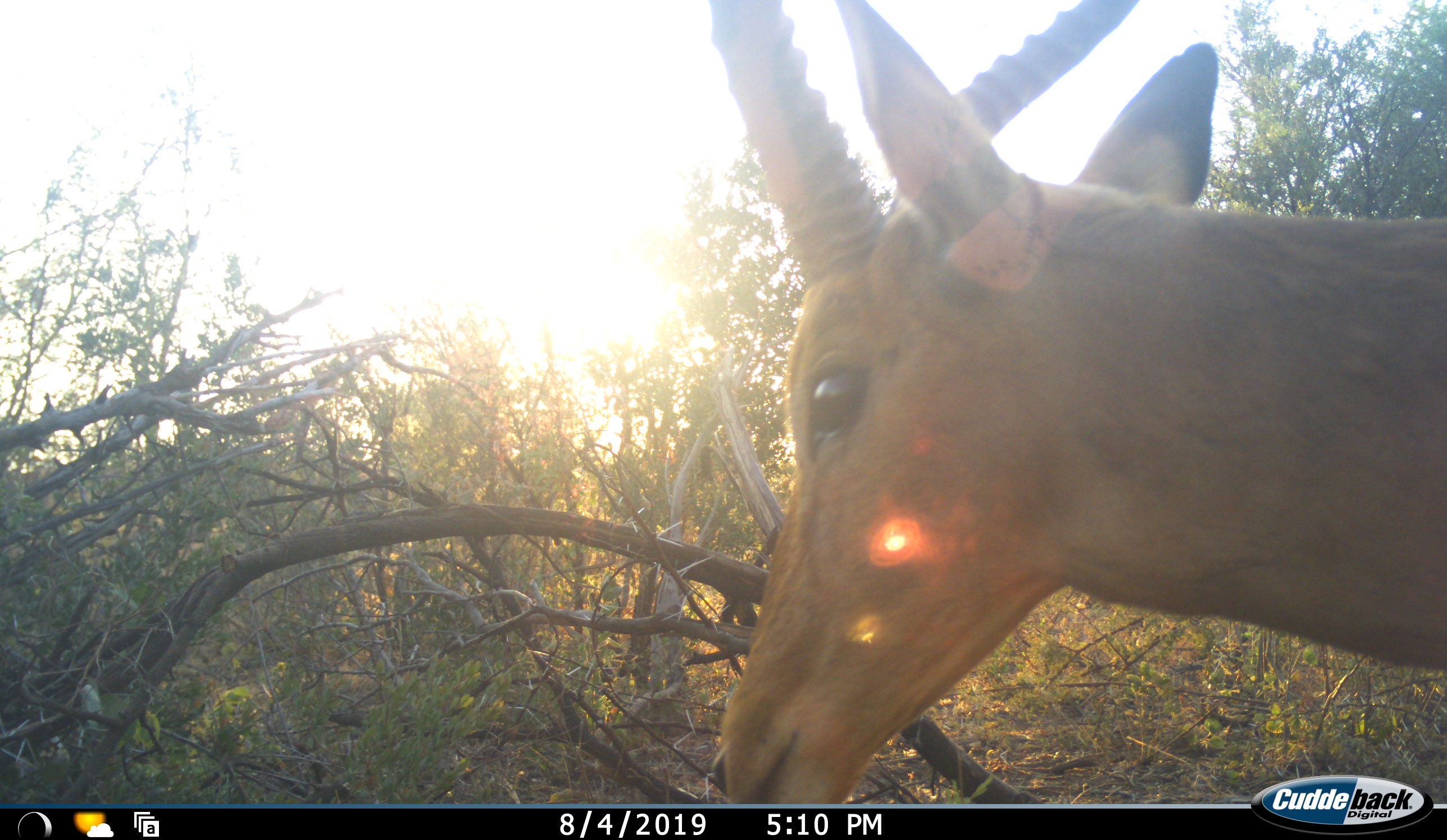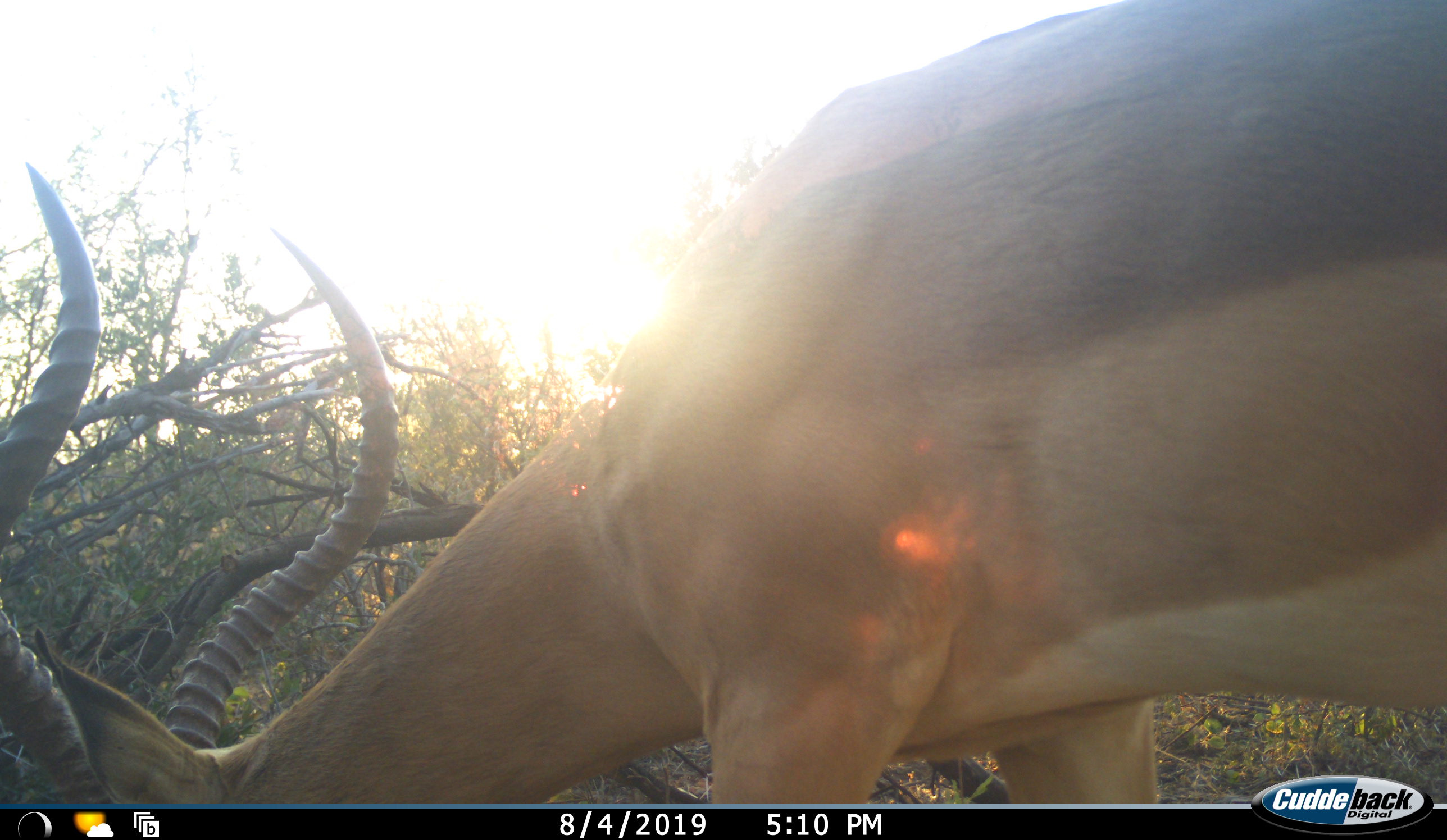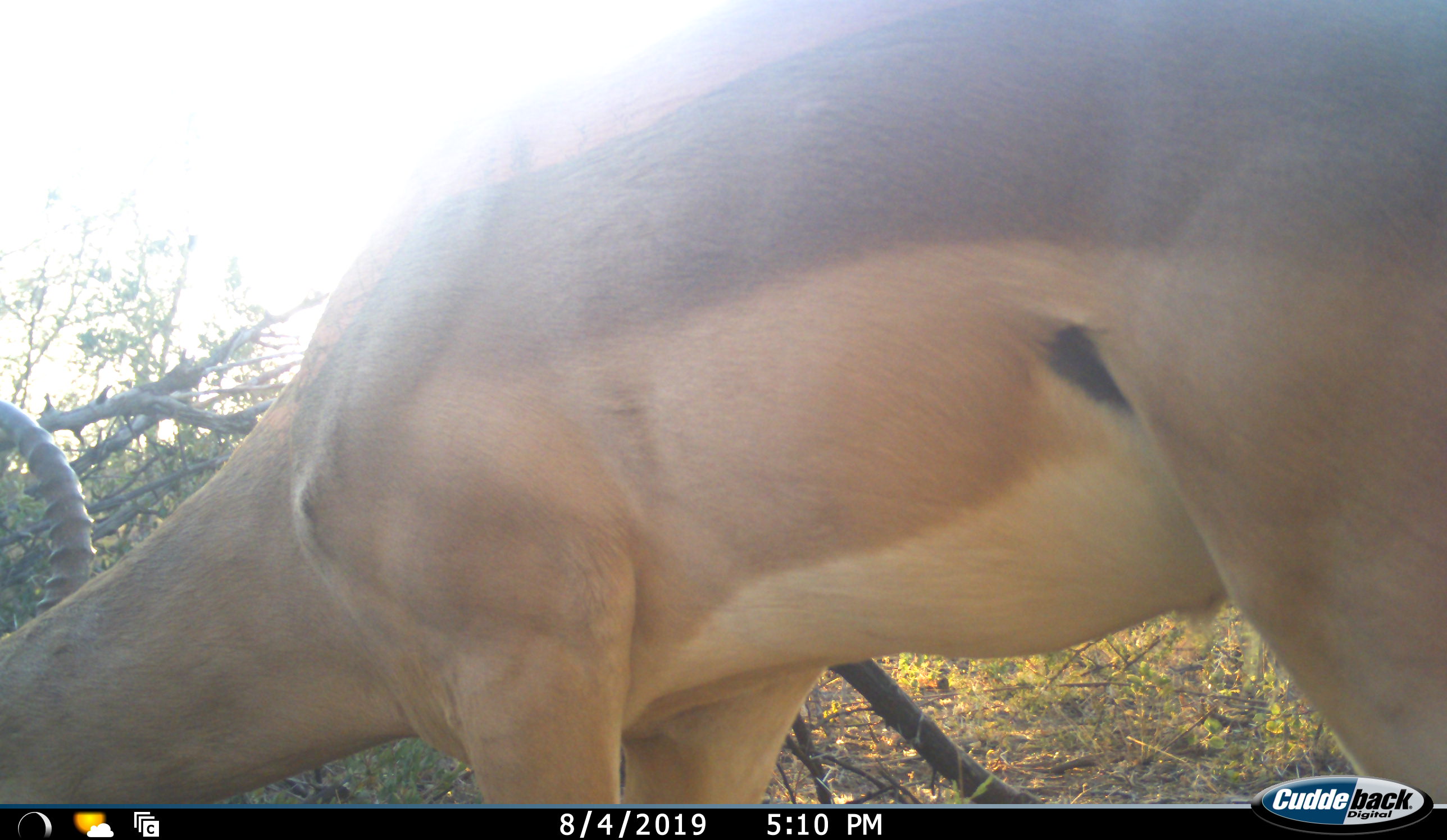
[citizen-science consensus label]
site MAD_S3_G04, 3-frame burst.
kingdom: Animalia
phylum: Chordata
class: Mammalia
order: Artiodactyla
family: Bovidae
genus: Aepyceros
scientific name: Aepyceros melampus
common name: impala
Impala (Aepyceros melampus), count 1. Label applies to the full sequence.